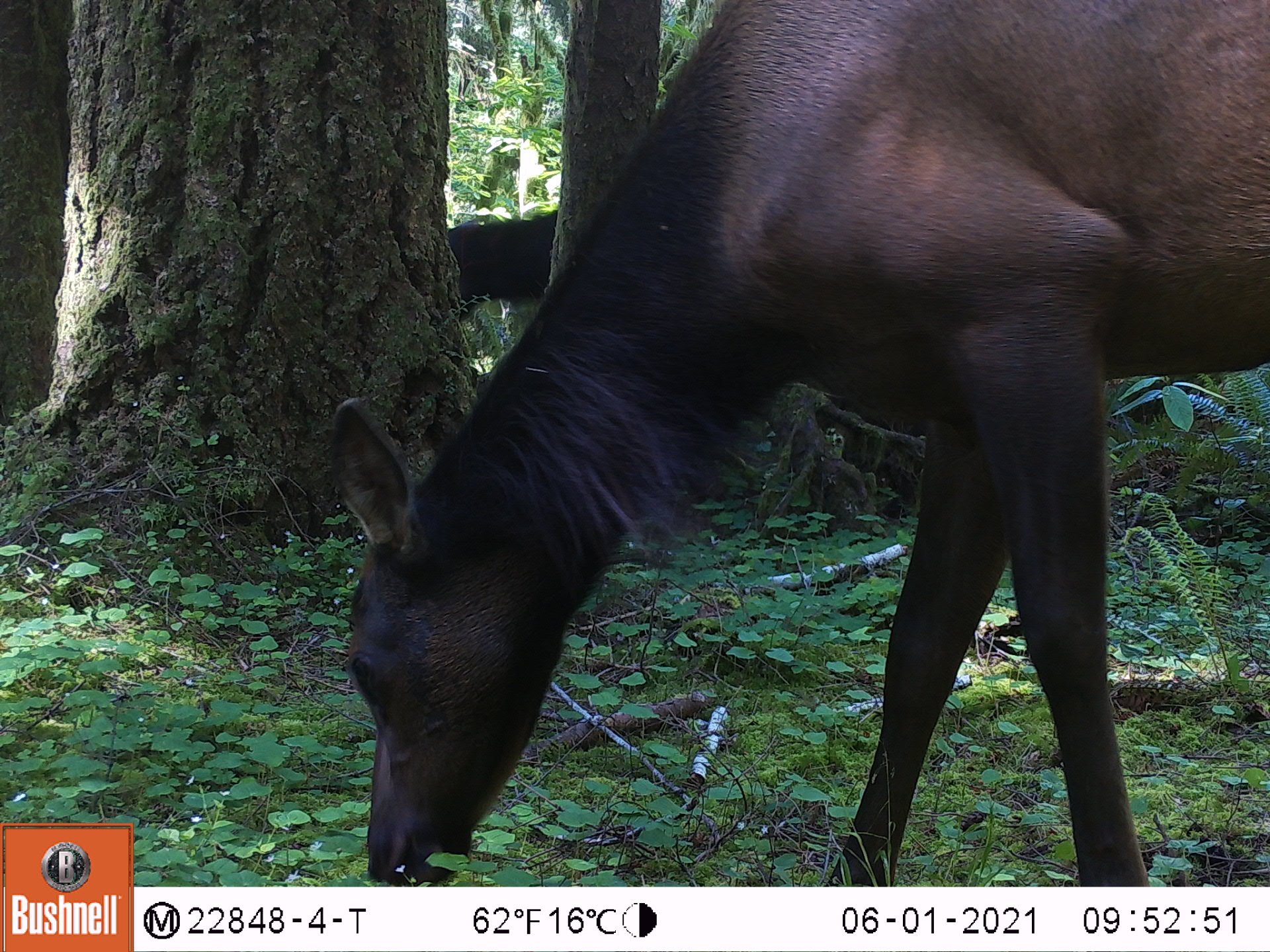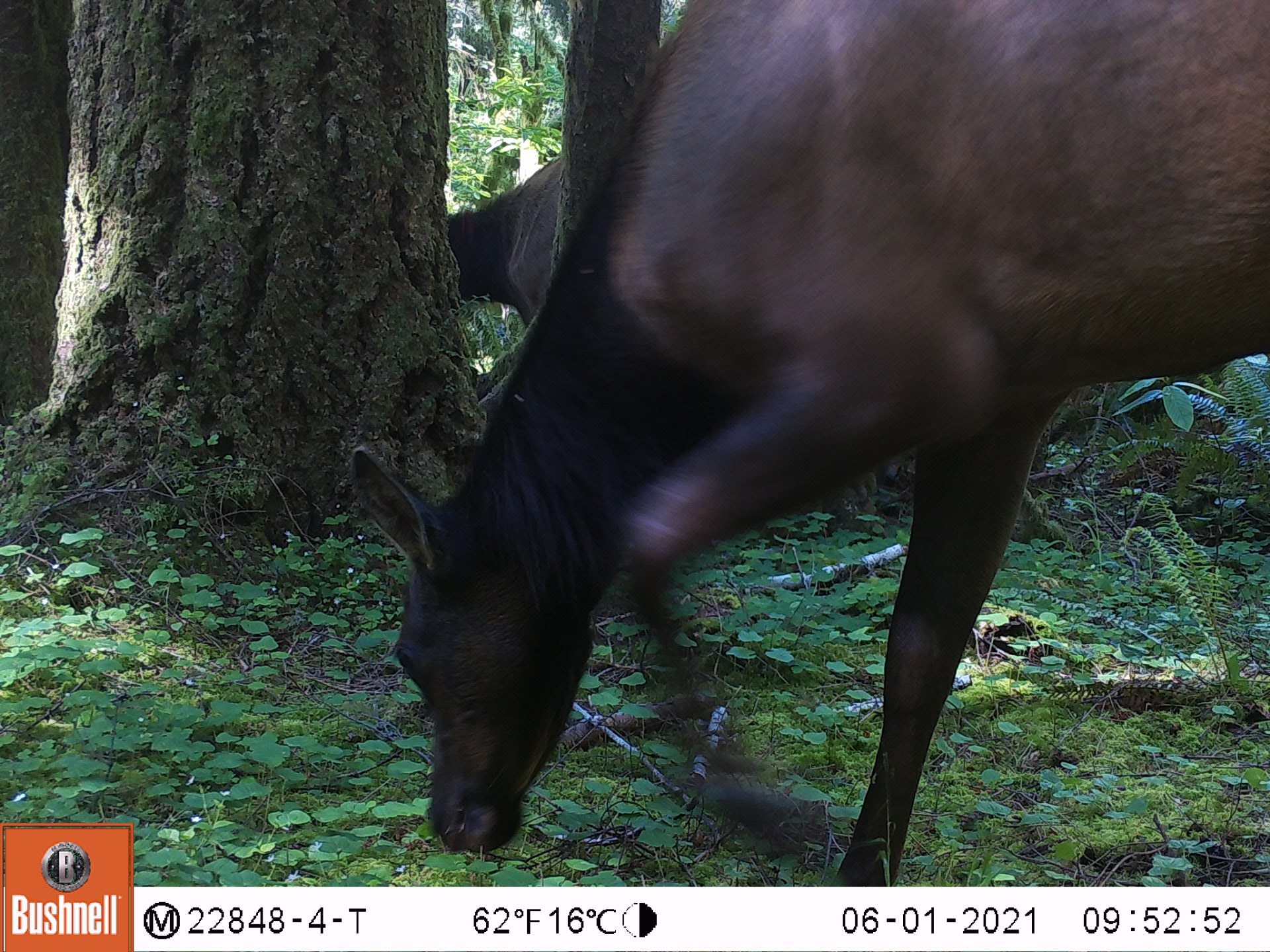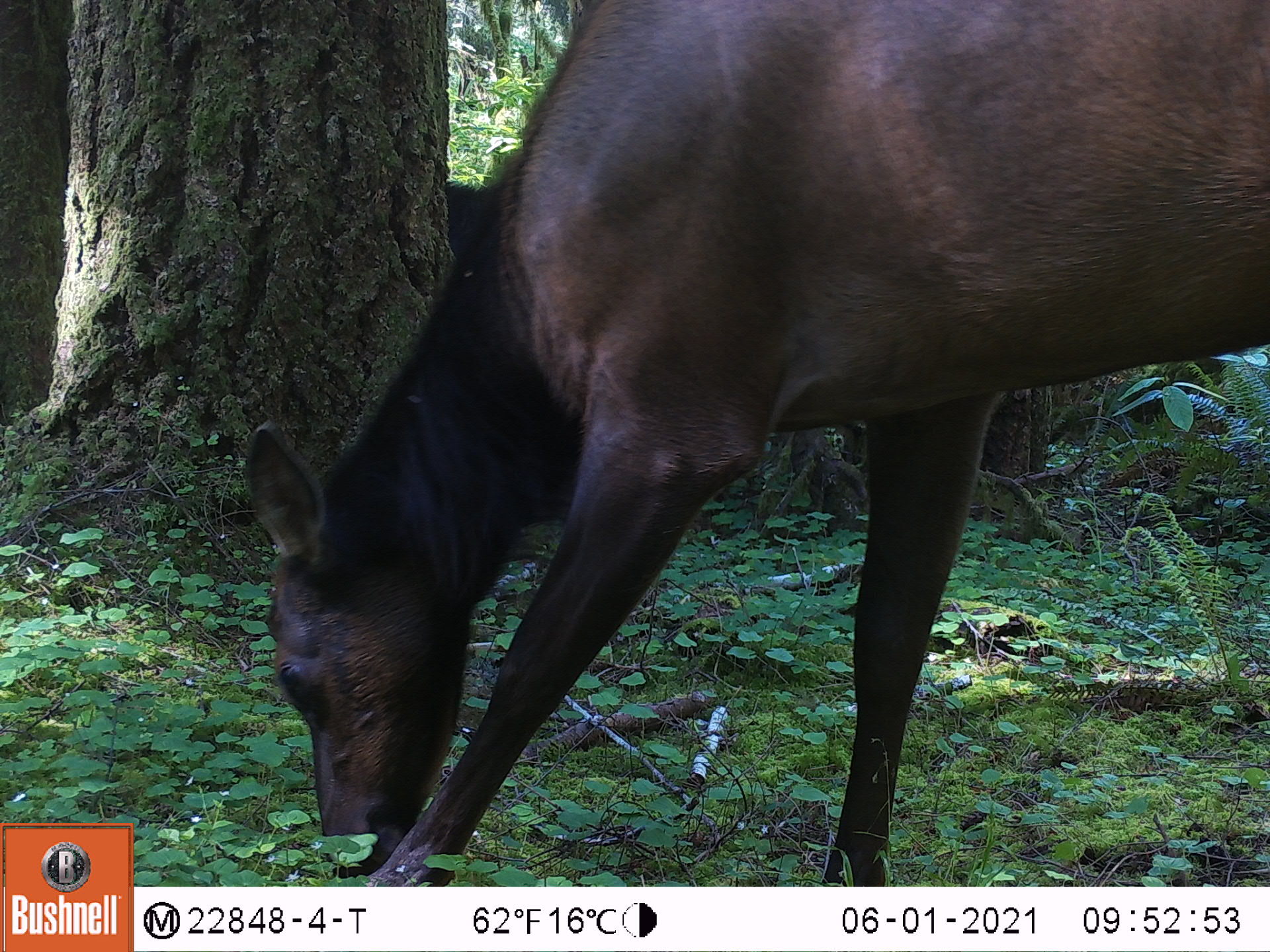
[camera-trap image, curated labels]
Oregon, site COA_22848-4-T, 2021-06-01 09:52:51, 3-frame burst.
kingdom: Animalia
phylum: Chordata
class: Mammalia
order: Artiodactyla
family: Cervidae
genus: Cervus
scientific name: Cervus canadensis roosevelti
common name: roosevelt elk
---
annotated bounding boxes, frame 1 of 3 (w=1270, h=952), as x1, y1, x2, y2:
roosevelt elk: 318, 3, 1263, 874; 434, 191, 575, 318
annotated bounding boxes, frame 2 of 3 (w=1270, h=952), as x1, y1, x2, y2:
roosevelt elk: 344, 3, 1267, 873; 430, 151, 564, 336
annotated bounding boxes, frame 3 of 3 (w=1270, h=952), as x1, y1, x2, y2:
roosevelt elk: 242, 5, 1268, 878; 434, 169, 535, 282